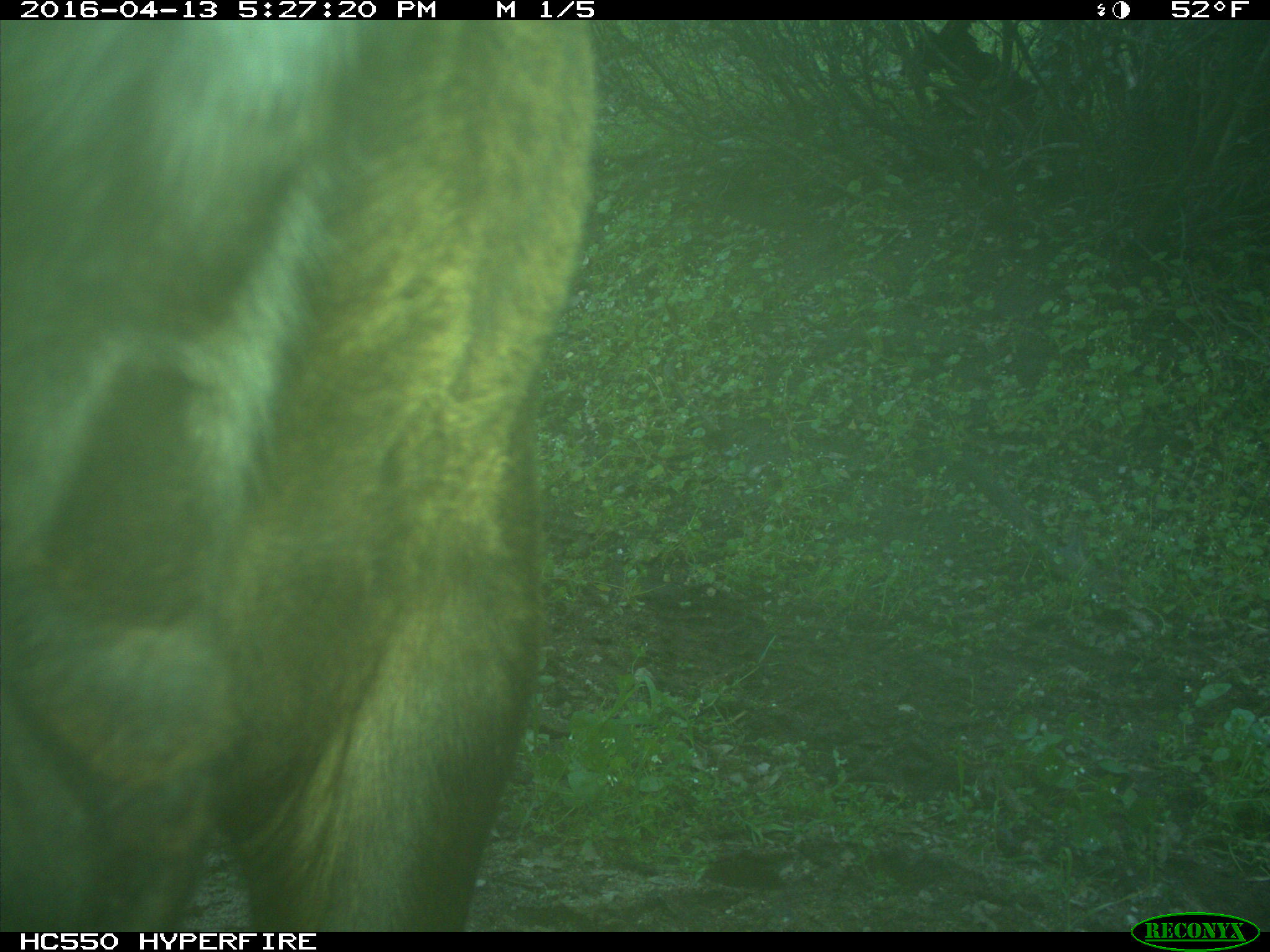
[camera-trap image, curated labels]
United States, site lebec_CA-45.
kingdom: Animalia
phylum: Chordata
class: Mammalia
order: Artiodactyla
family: Bovidae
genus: Bos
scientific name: Bos taurus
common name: domestic cow